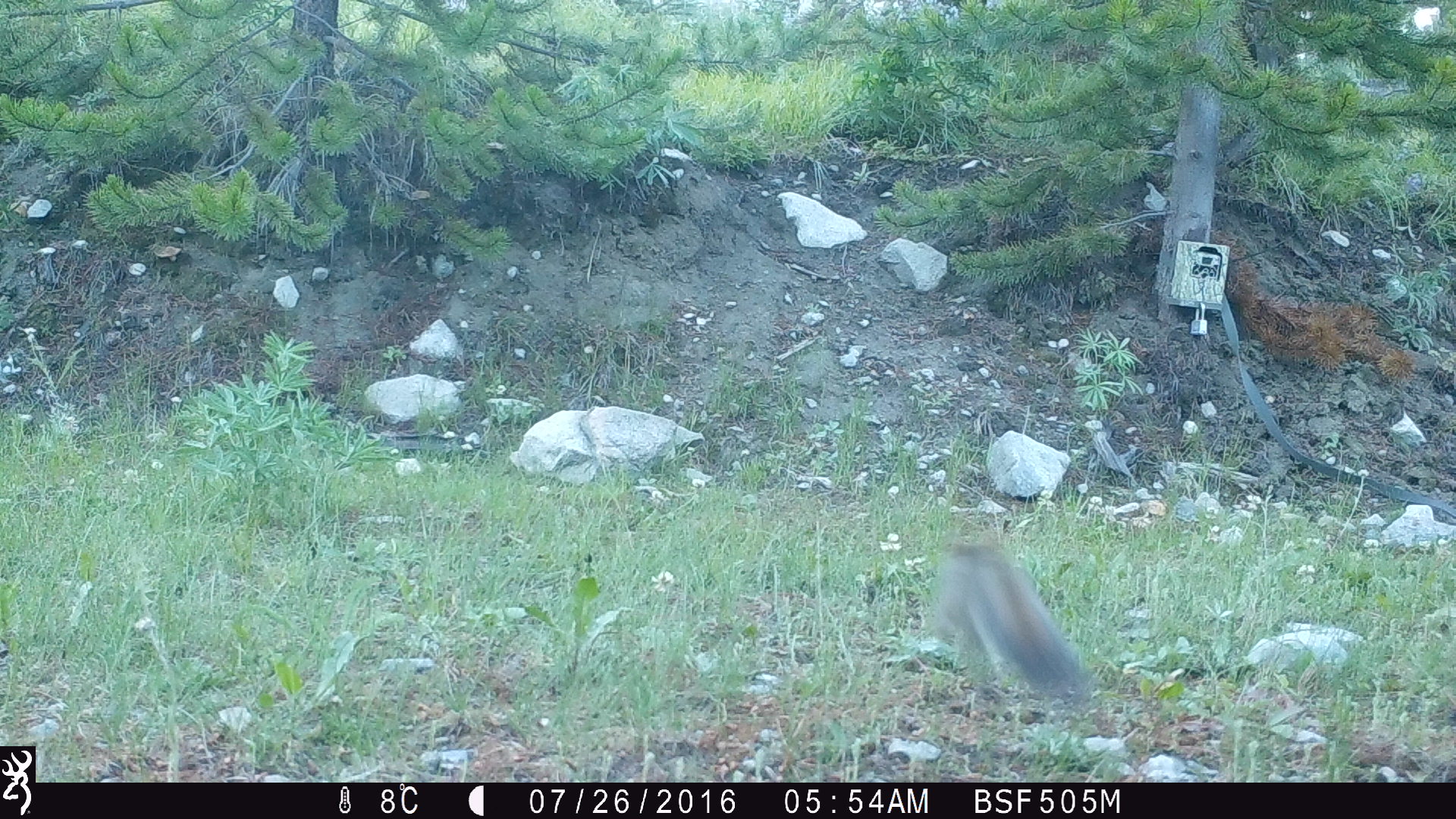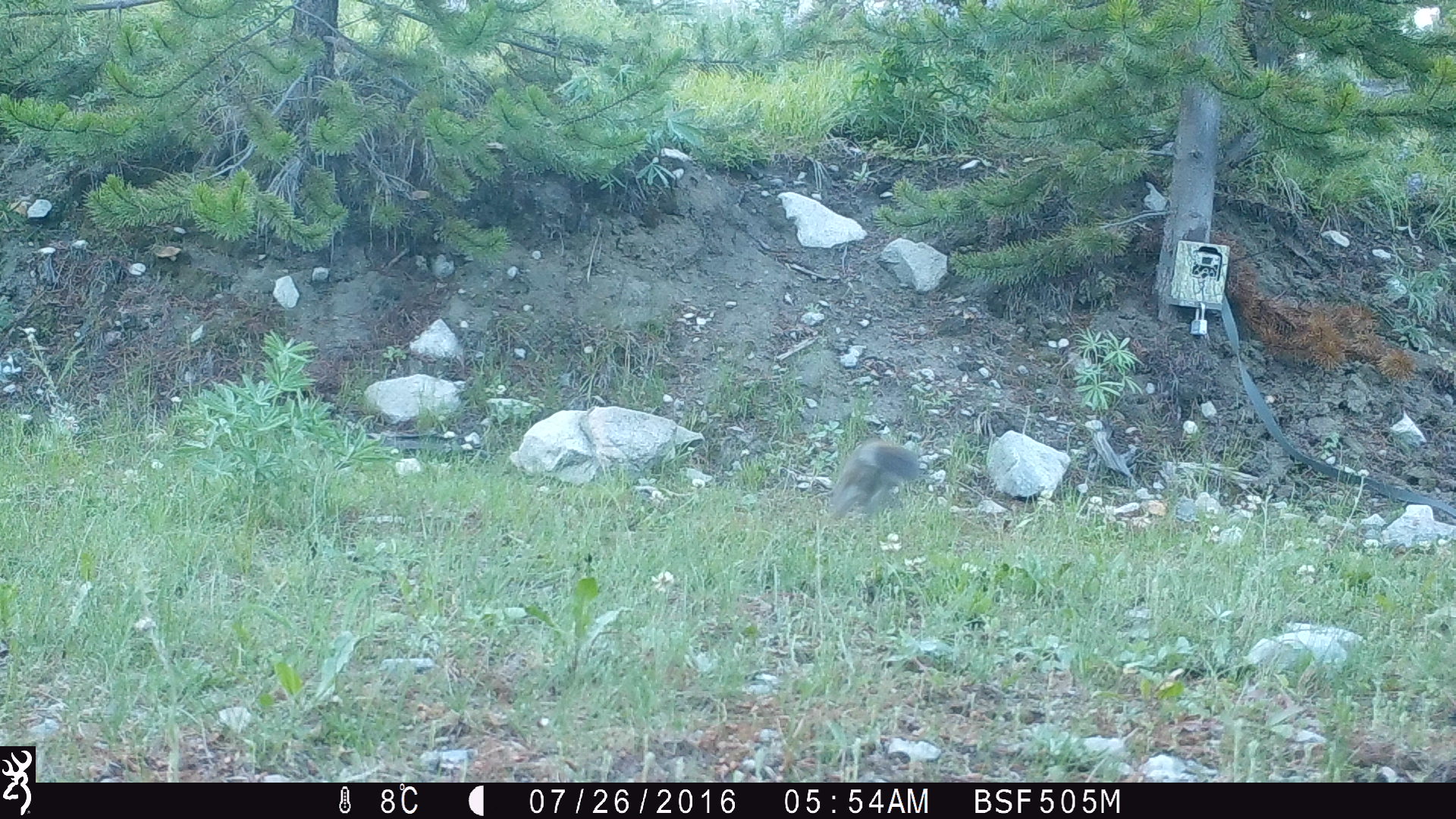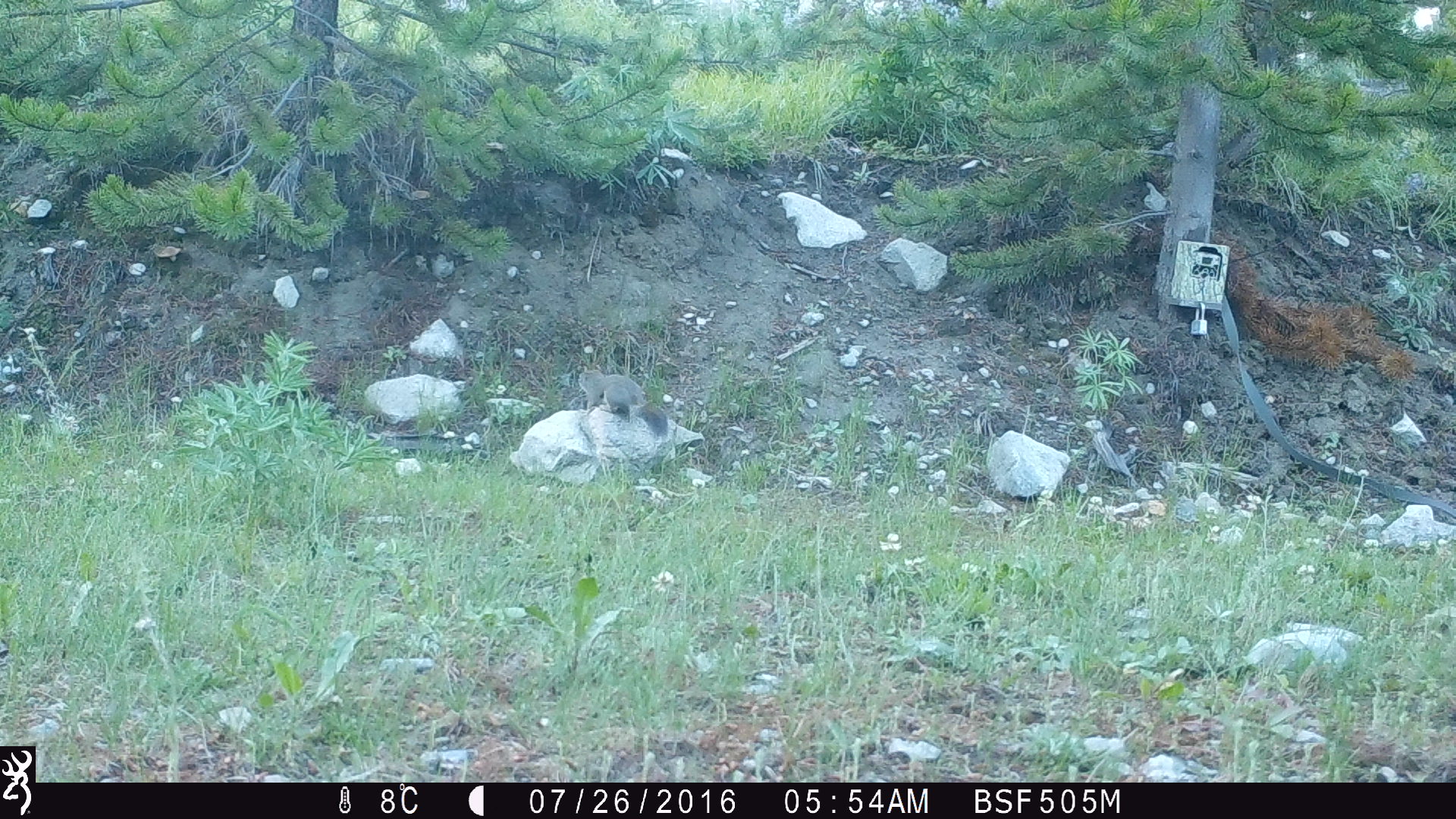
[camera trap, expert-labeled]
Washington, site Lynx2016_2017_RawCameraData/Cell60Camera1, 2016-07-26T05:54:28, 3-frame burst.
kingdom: Animalia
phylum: Chordata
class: Mammalia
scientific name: Mammalia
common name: small mammal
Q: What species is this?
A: Small mammal (Mammalia).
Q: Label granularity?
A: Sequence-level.